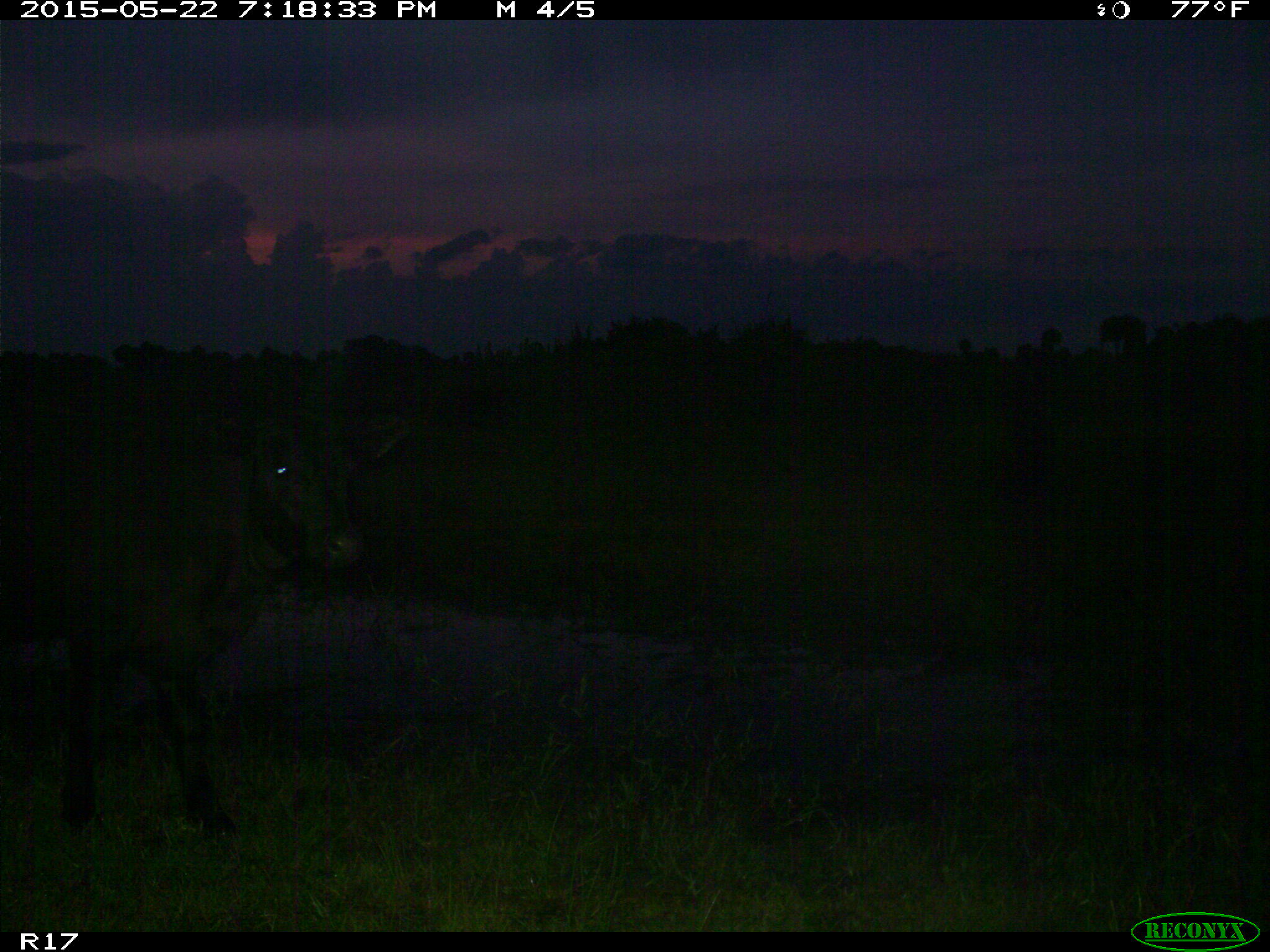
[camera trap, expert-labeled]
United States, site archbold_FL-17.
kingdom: Animalia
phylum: Chordata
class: Mammalia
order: Artiodactyla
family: Bovidae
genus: Bos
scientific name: Bos taurus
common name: domestic cow